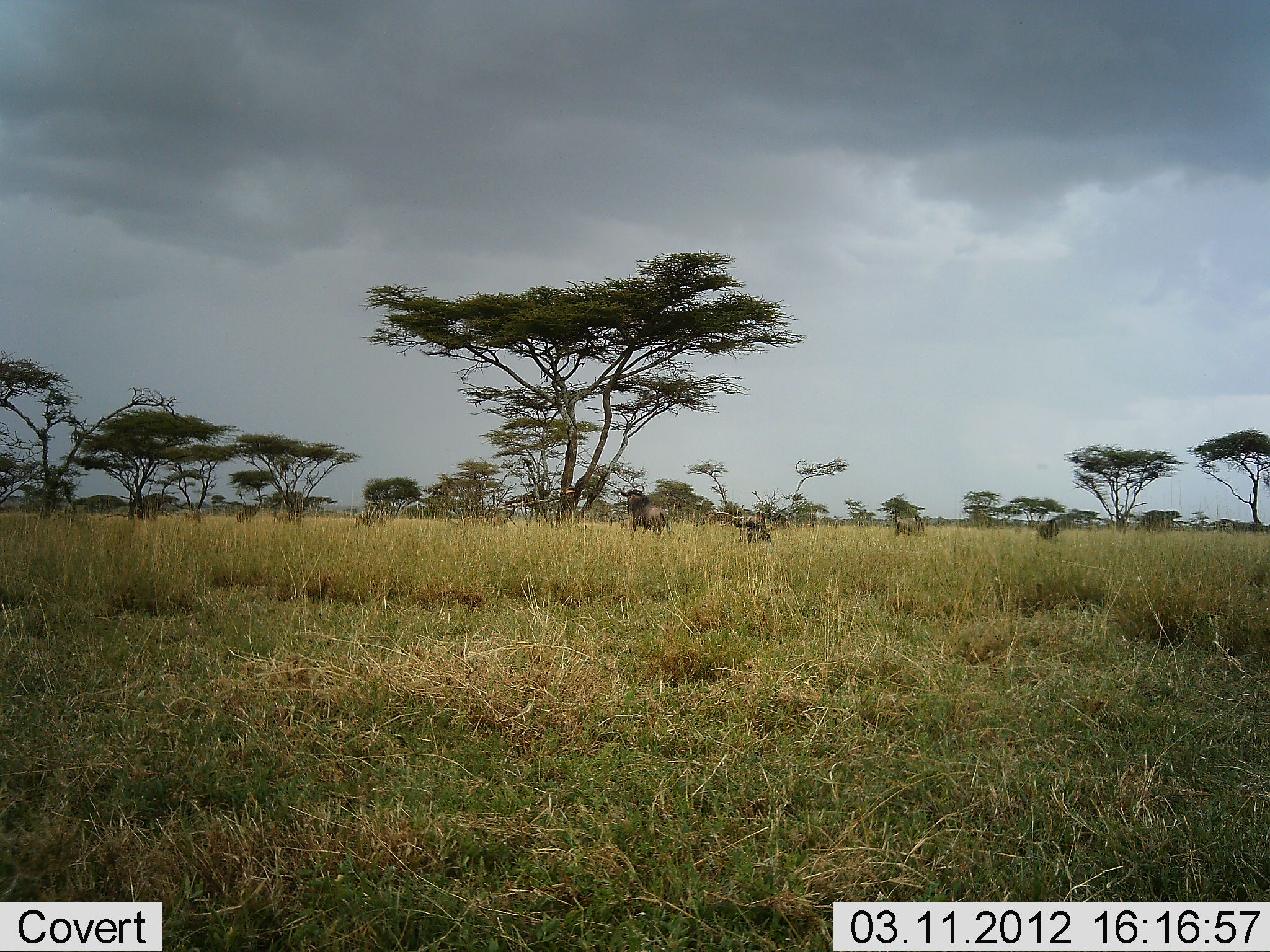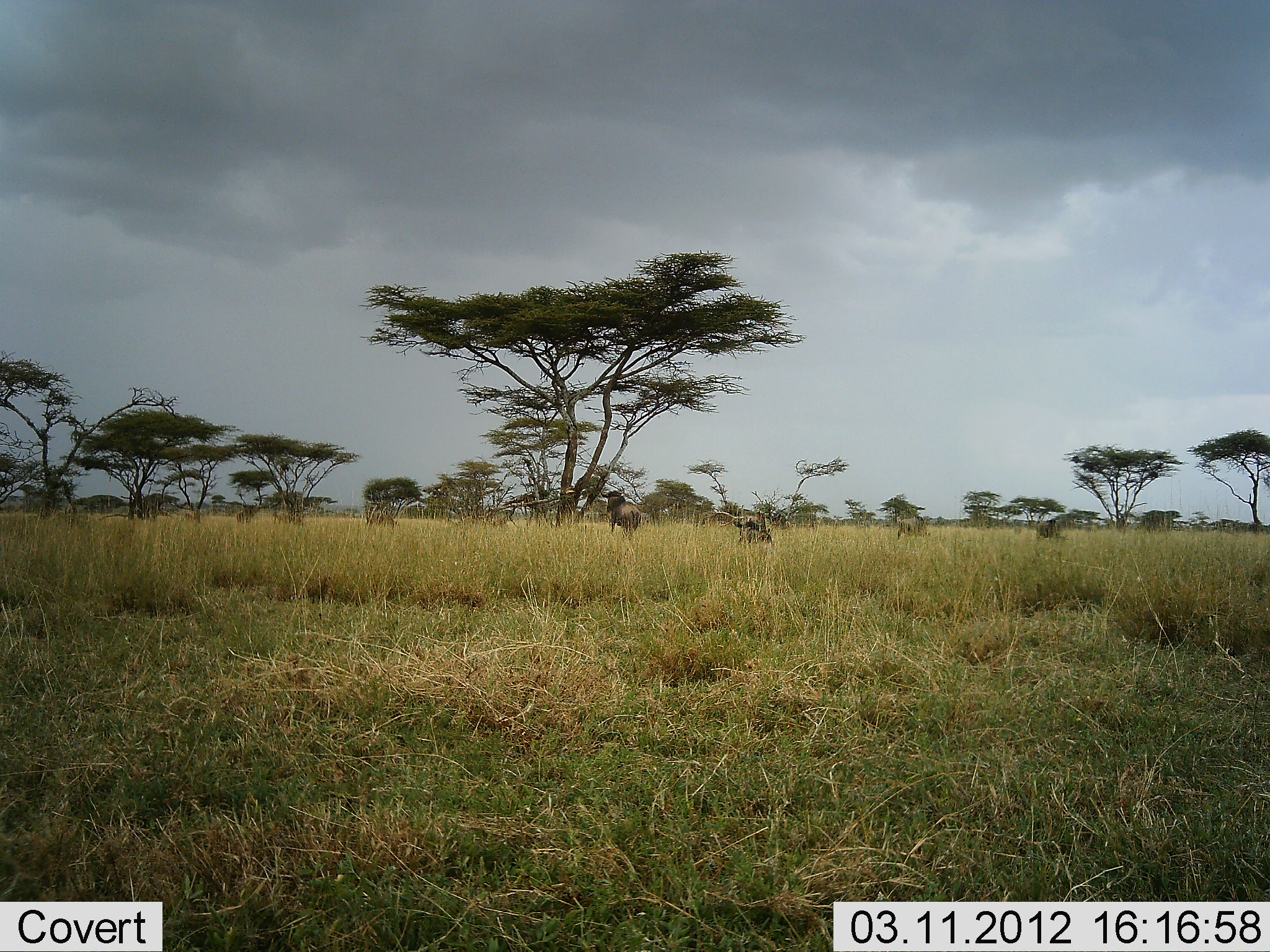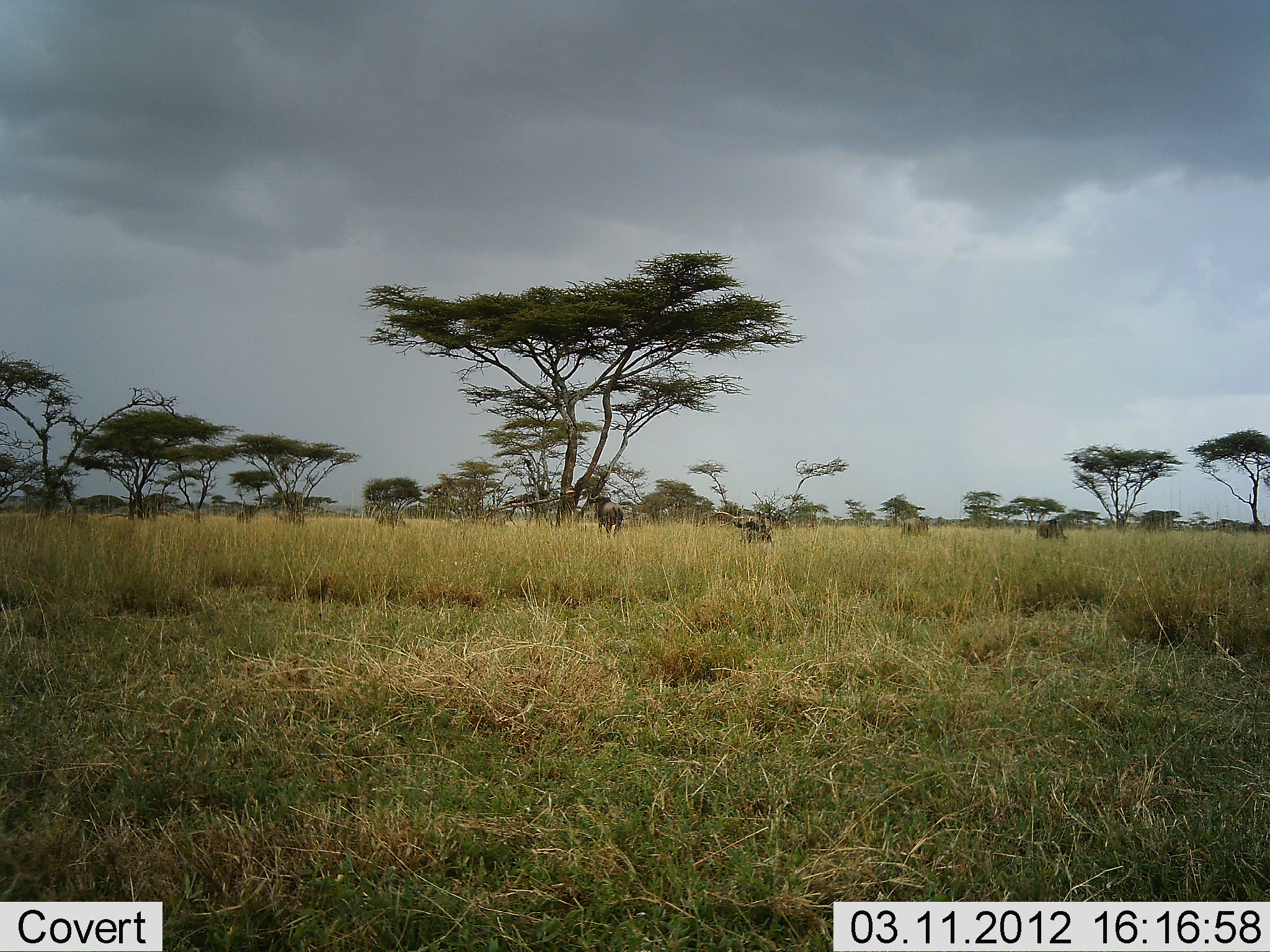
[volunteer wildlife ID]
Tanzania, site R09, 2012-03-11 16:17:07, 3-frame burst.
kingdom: Animalia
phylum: Chordata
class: Mammalia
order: Artiodactyla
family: Bovidae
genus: Connochaetes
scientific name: Connochaetes taurinus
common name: blue wildebeest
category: wildebeest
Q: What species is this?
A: Wildebeest (blue wildebeest) (Connochaetes taurinus).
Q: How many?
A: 5.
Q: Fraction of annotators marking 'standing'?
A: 33%.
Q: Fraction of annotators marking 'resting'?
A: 0%.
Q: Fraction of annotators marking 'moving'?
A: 87%.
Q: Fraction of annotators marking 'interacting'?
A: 7%.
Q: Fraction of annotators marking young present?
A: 0%.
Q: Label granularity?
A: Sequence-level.